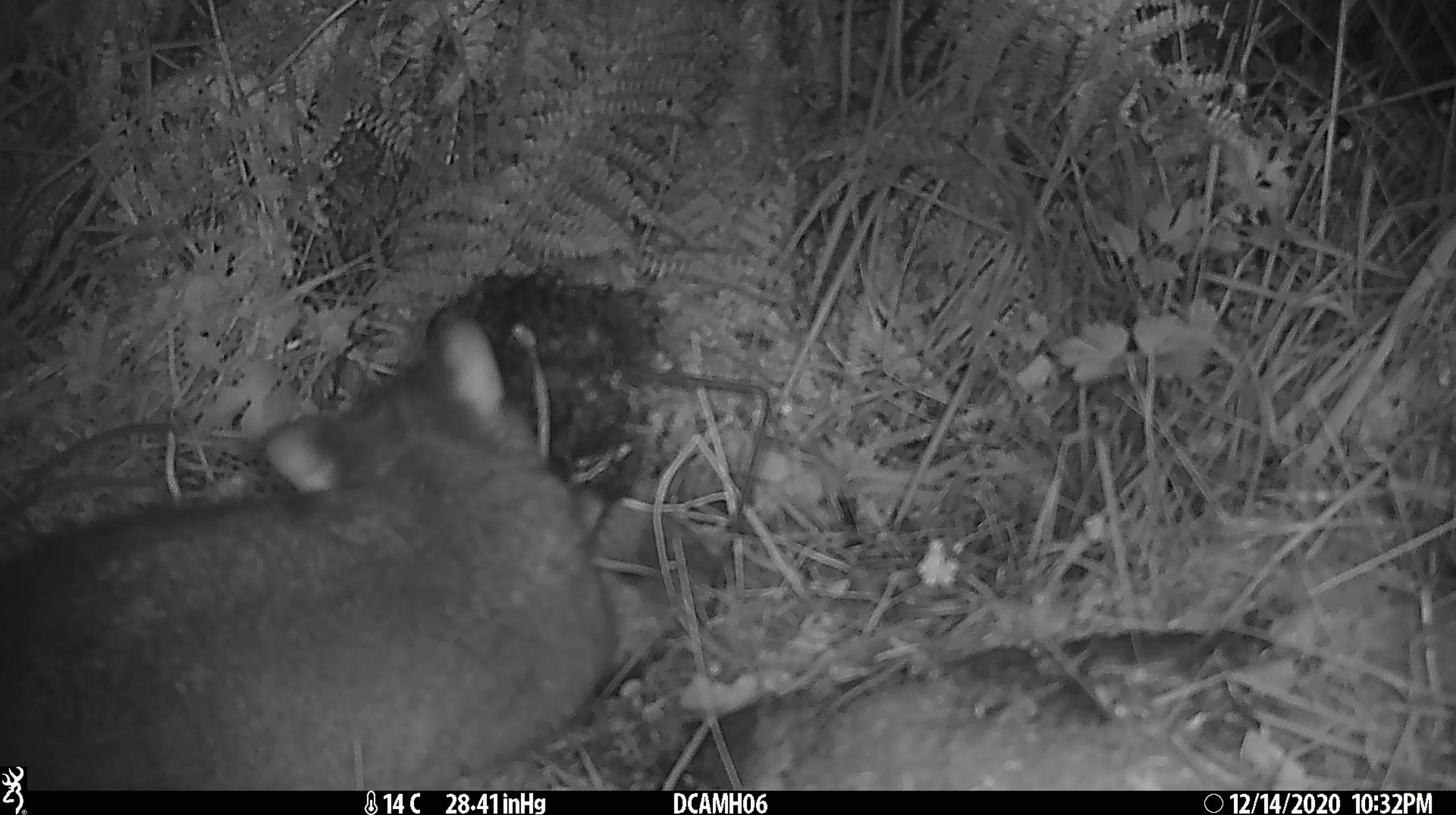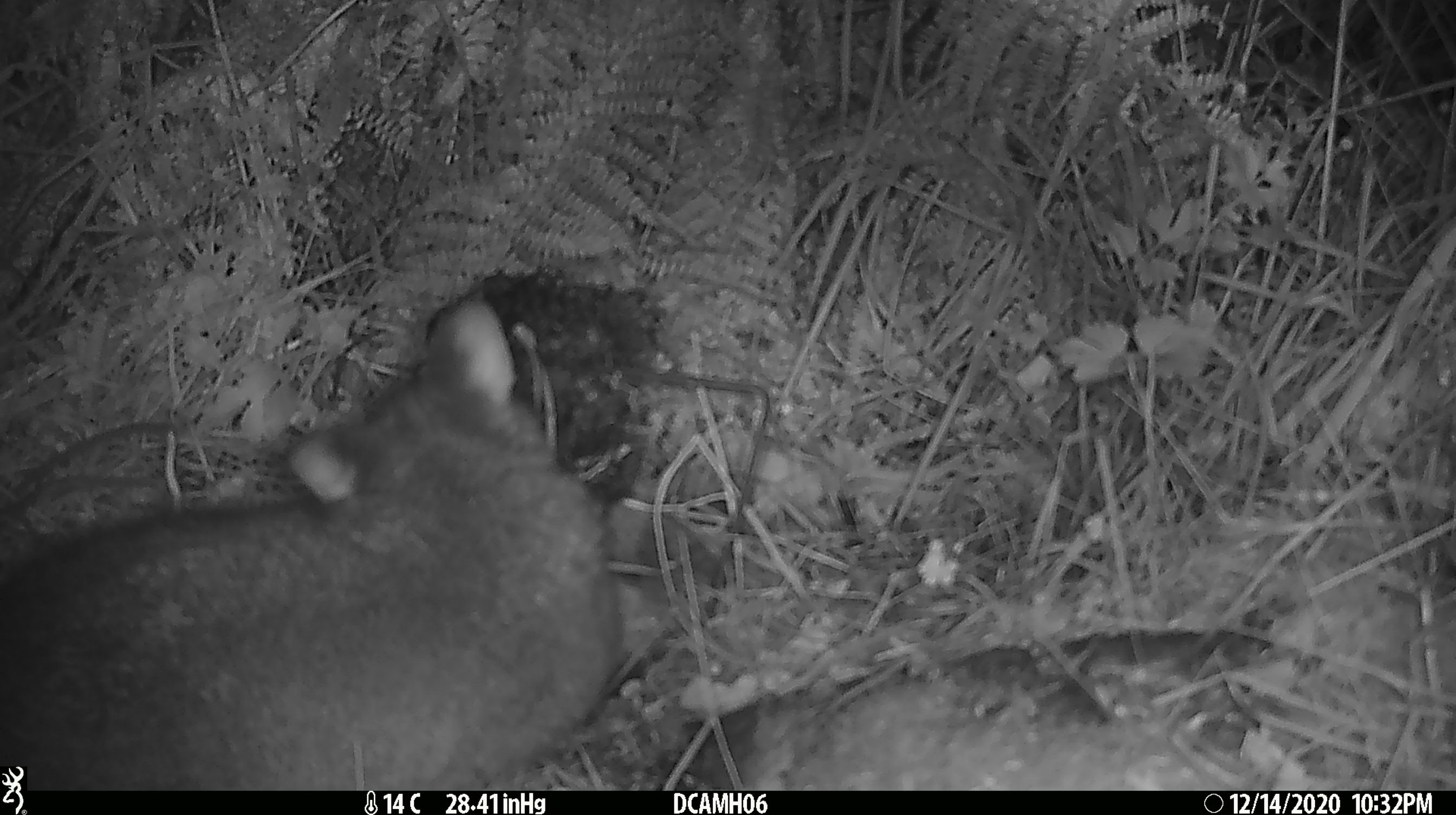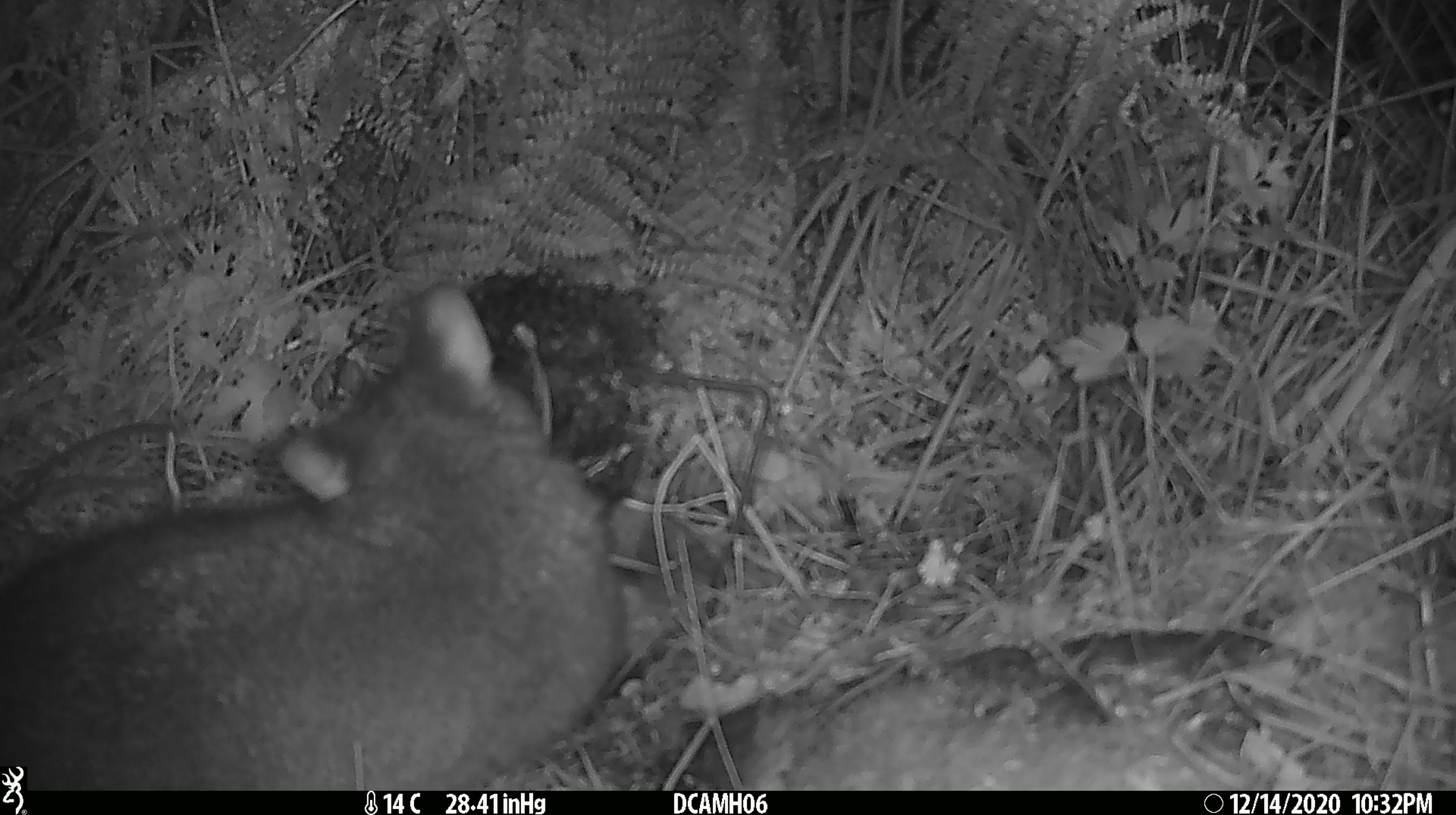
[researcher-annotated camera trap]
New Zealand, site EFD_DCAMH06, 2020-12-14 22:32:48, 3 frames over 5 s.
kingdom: Animalia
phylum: Chordata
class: Mammalia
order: Diprotodontia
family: Phalangeridae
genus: Trichosurus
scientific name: Trichosurus vulpecula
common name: common brushtail possum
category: possum